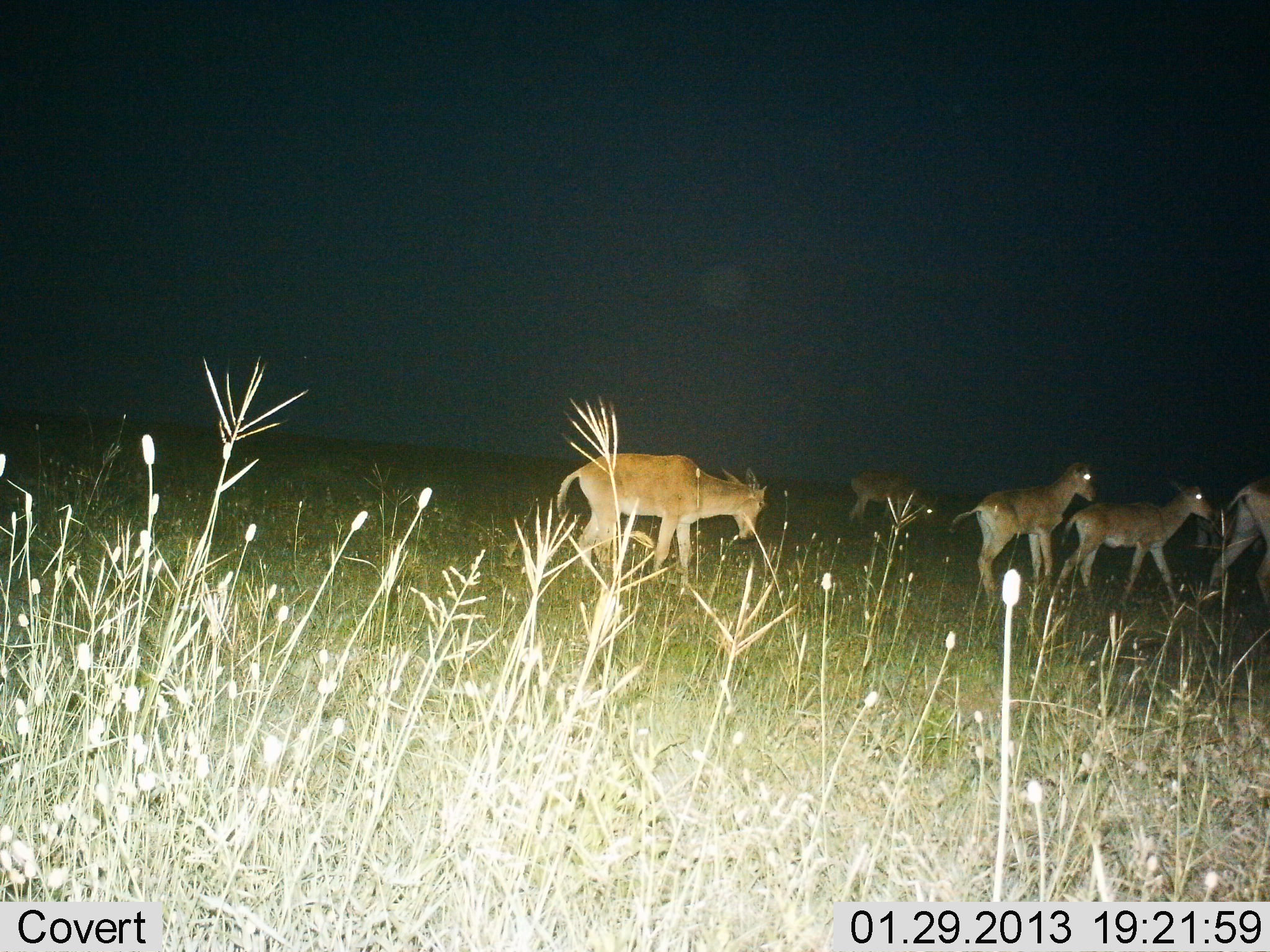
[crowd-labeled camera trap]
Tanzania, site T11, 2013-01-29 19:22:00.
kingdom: Animalia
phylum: Chordata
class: Mammalia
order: Artiodactyla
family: Bovidae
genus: Alcelaphus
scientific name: Alcelaphus buselaphus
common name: hartebeest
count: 5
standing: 12%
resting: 0%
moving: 100%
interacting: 0%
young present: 50%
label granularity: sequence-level